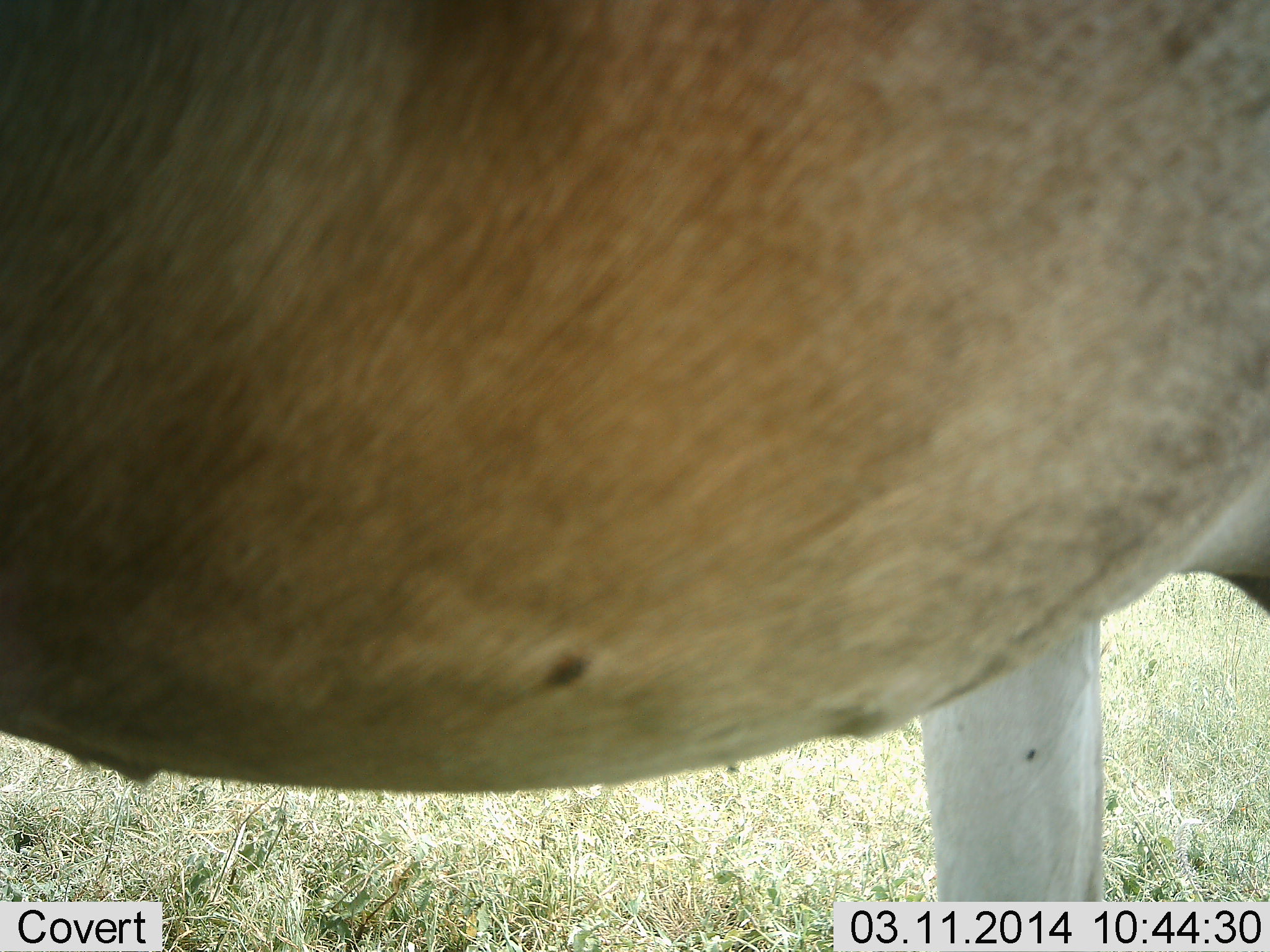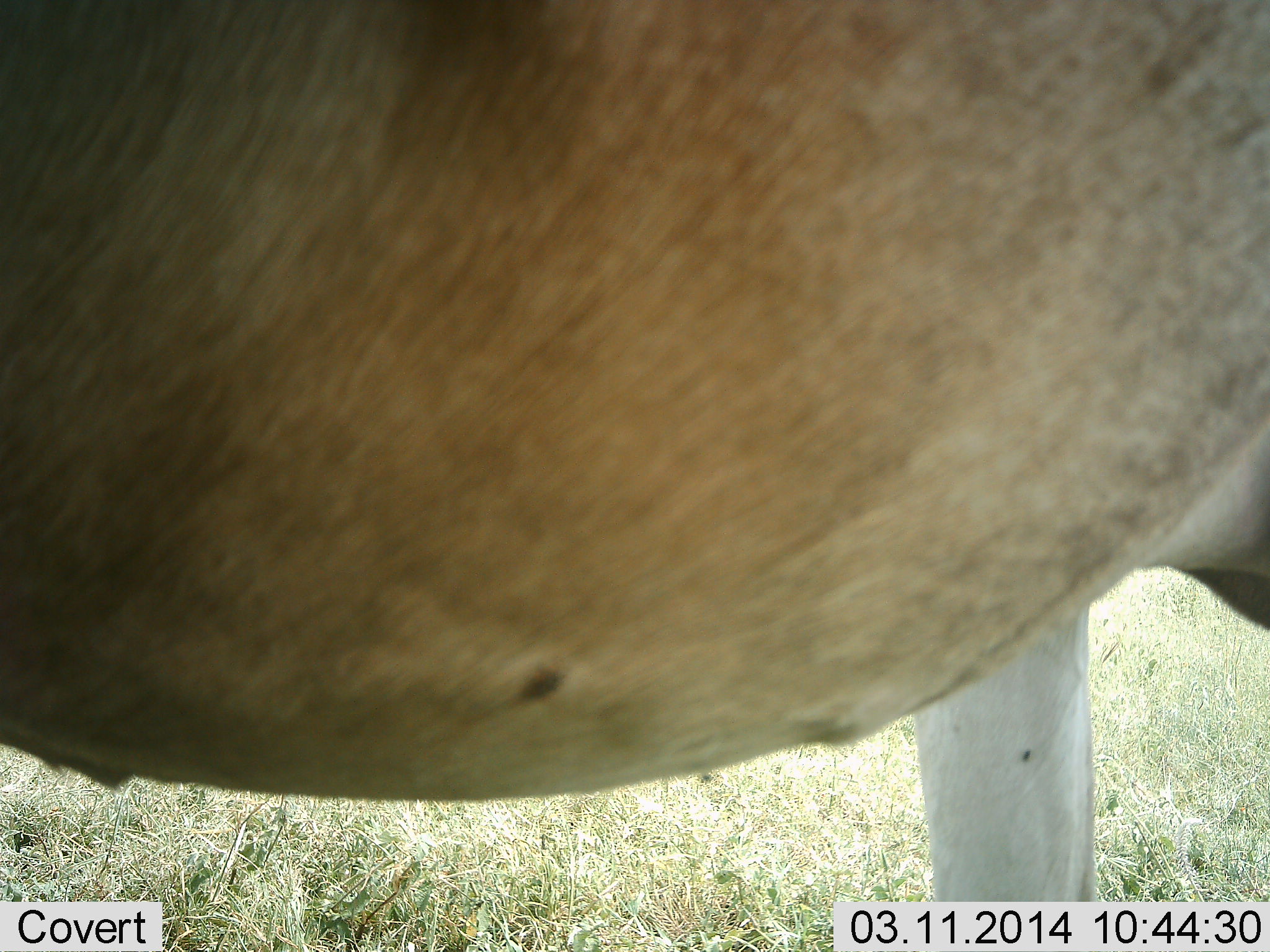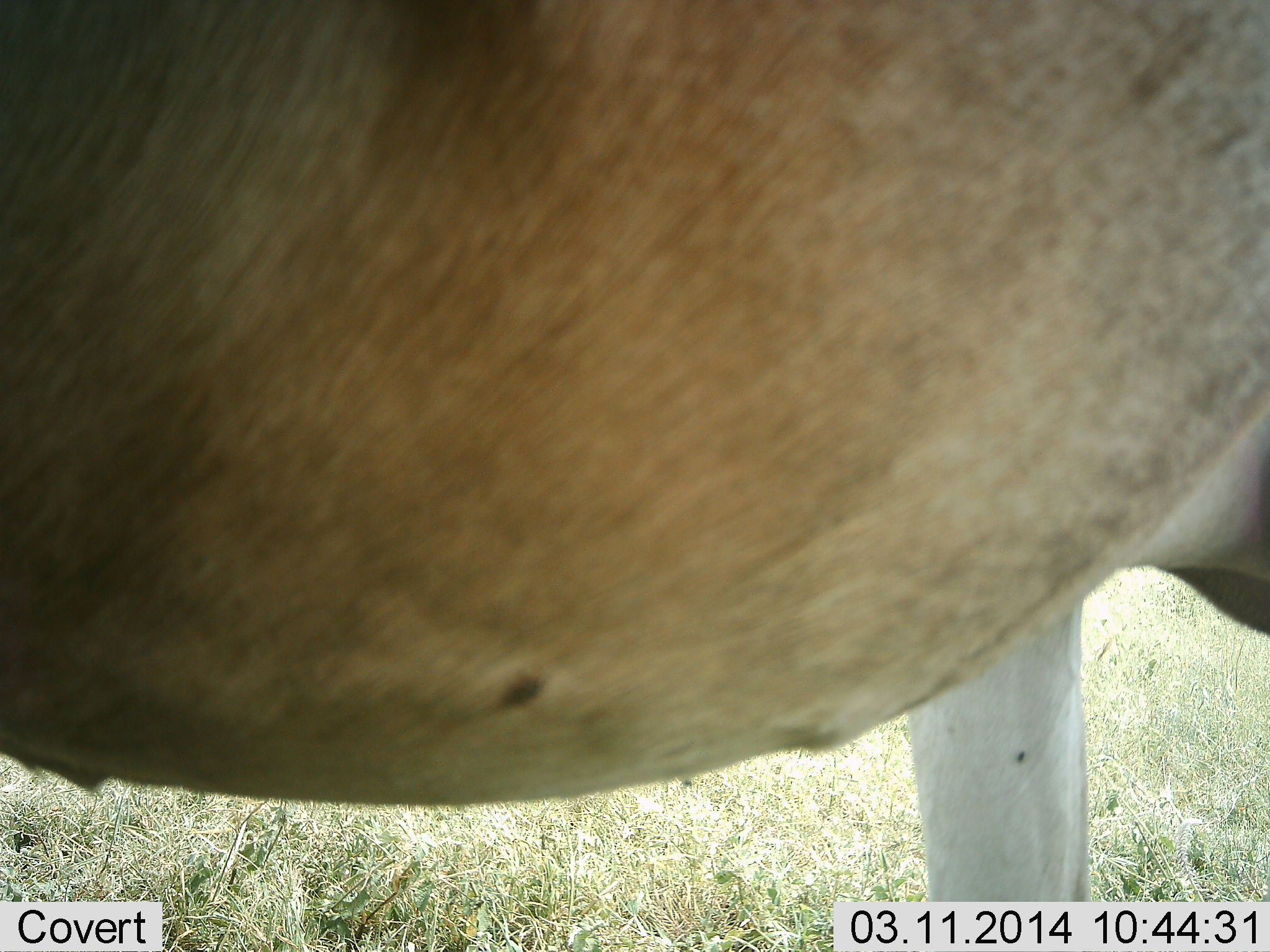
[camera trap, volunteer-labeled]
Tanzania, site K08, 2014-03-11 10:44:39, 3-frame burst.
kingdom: Animalia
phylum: Chordata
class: Mammalia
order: Artiodactyla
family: Bovidae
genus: Alcelaphus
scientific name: Alcelaphus buselaphus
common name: hartebeest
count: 1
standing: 100%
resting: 0%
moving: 0%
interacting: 0%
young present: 0%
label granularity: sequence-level